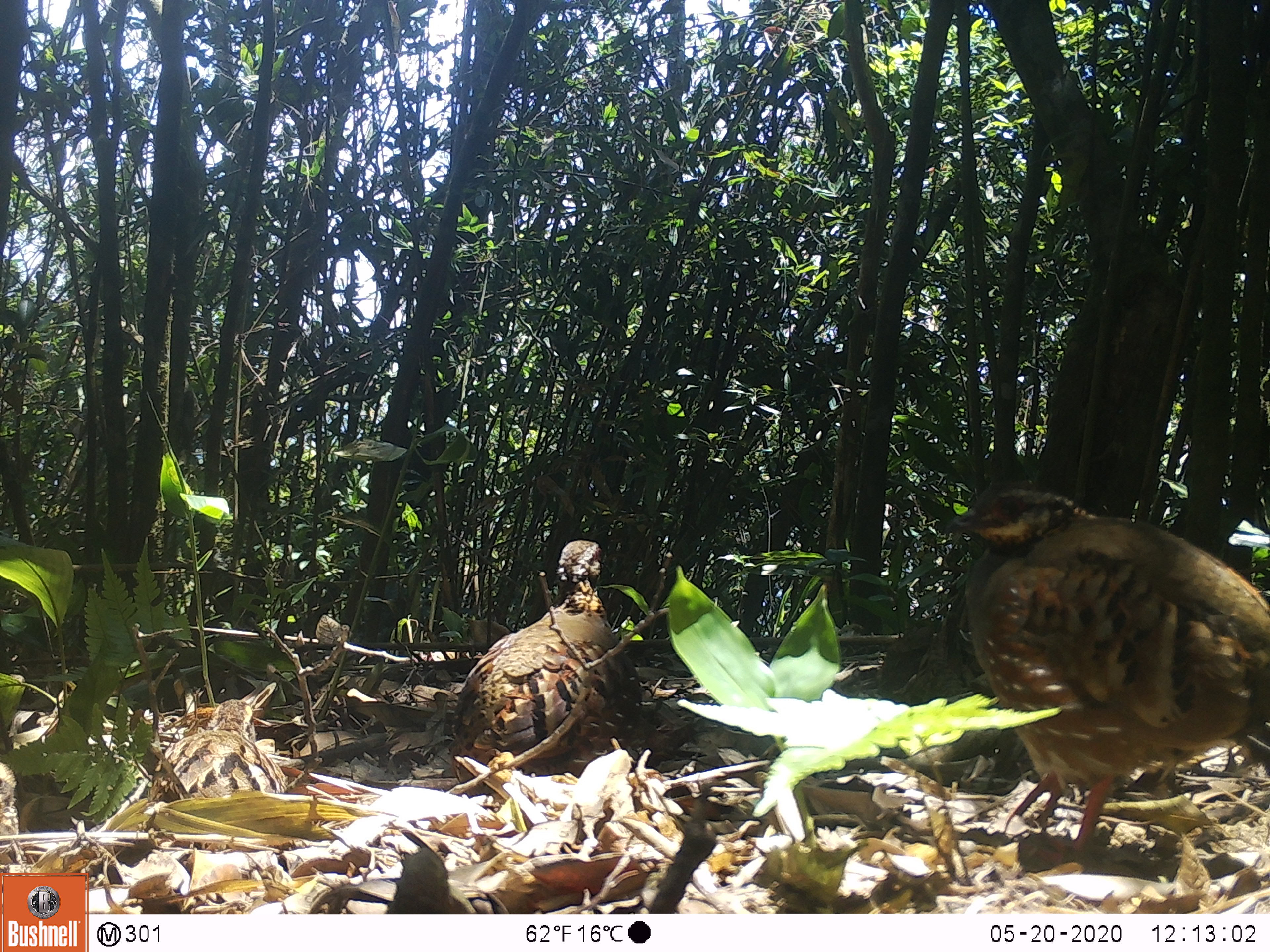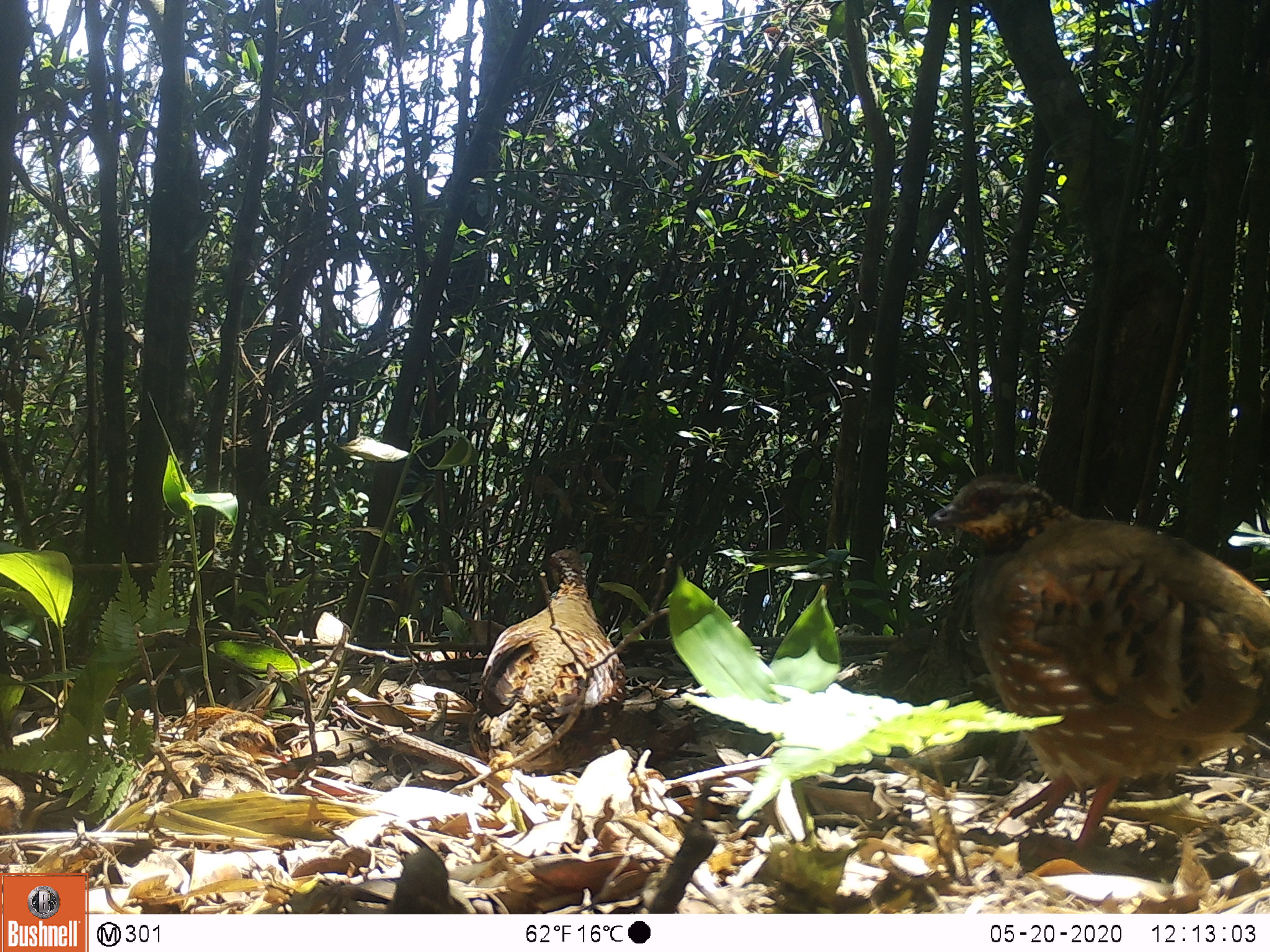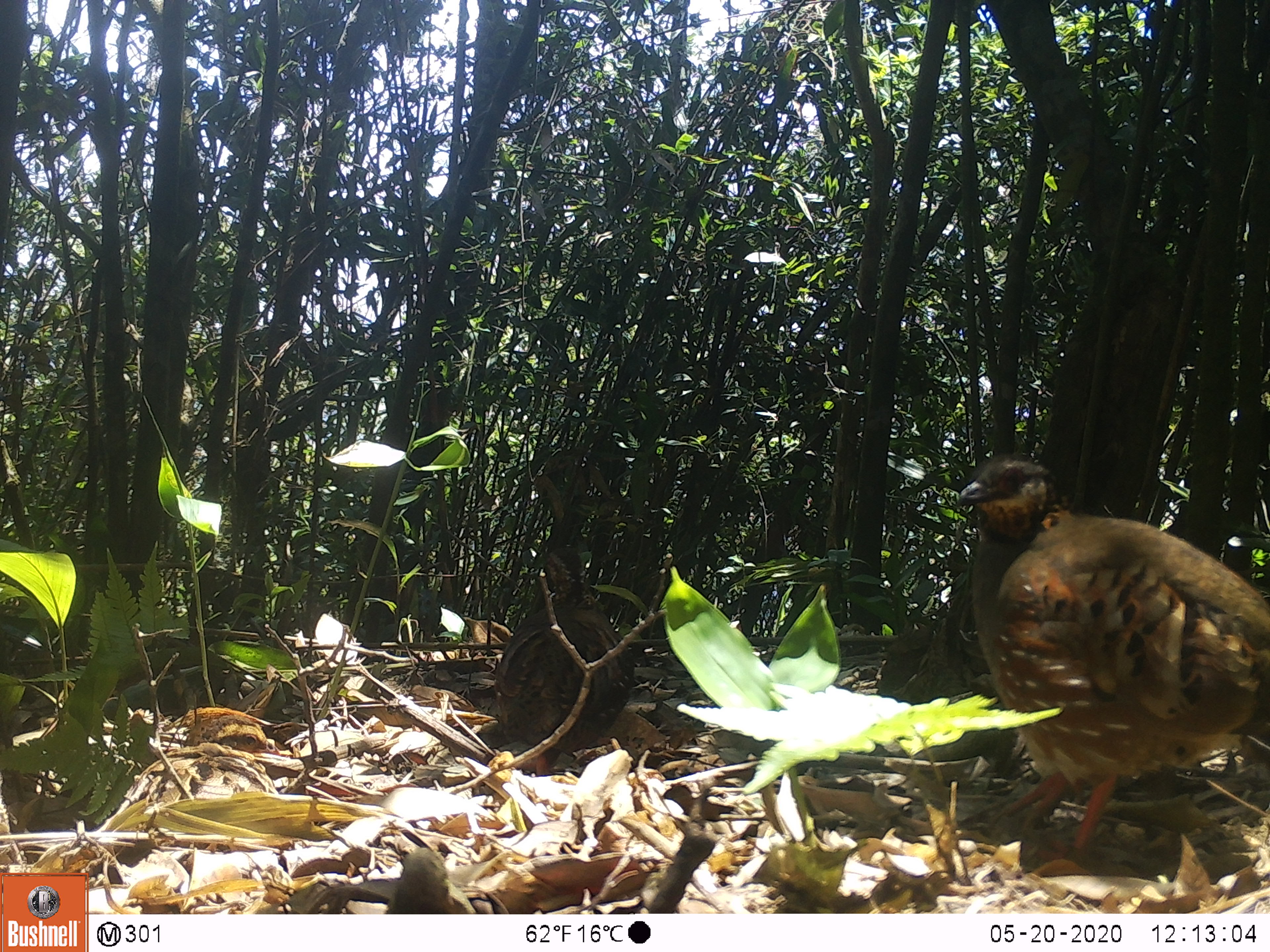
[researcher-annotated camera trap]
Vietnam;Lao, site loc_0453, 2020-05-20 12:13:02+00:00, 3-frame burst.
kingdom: Animalia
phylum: Chordata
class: Aves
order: Galliformes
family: Phasianidae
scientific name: Phasianidae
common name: partridge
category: unidentified partridge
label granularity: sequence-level